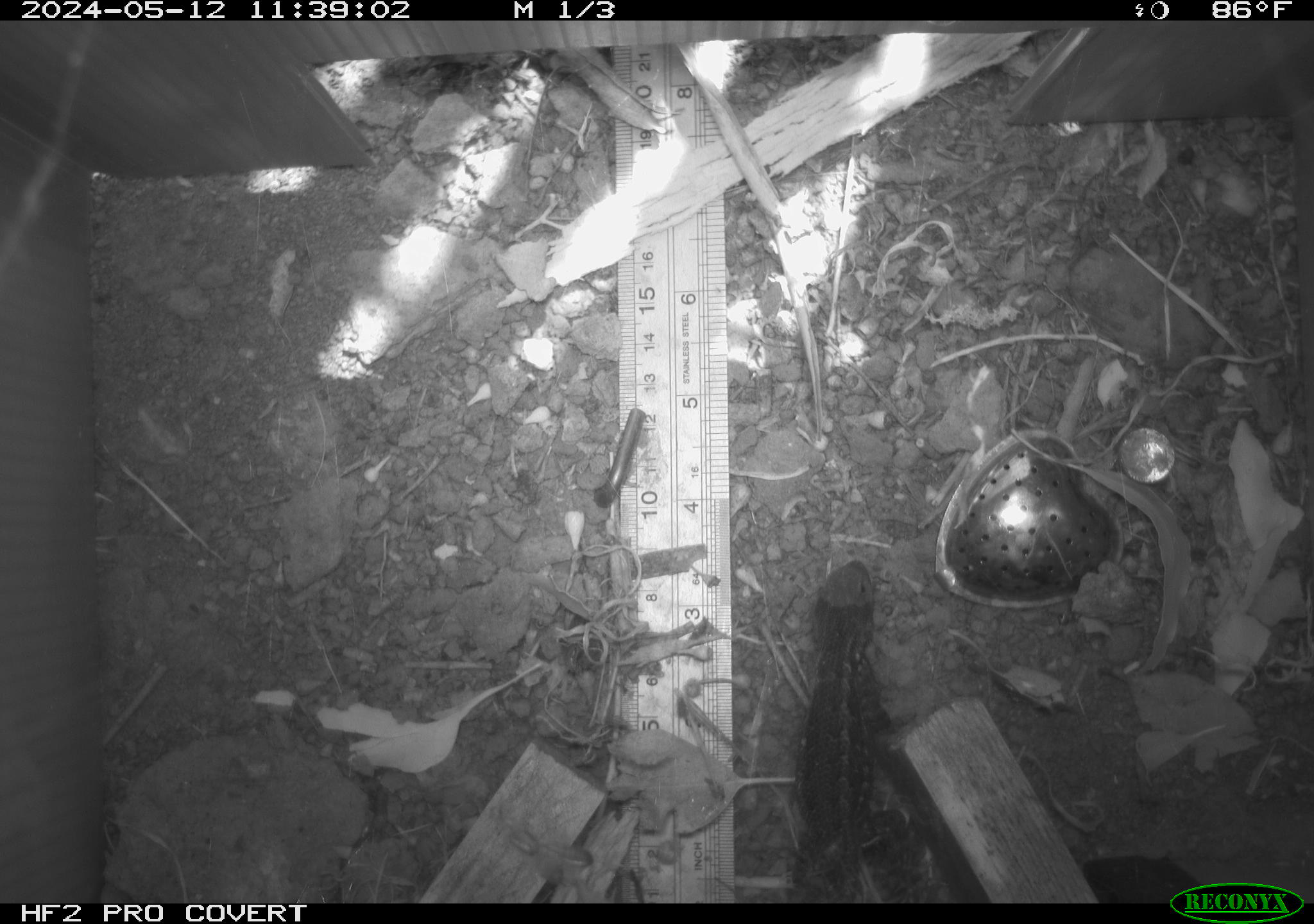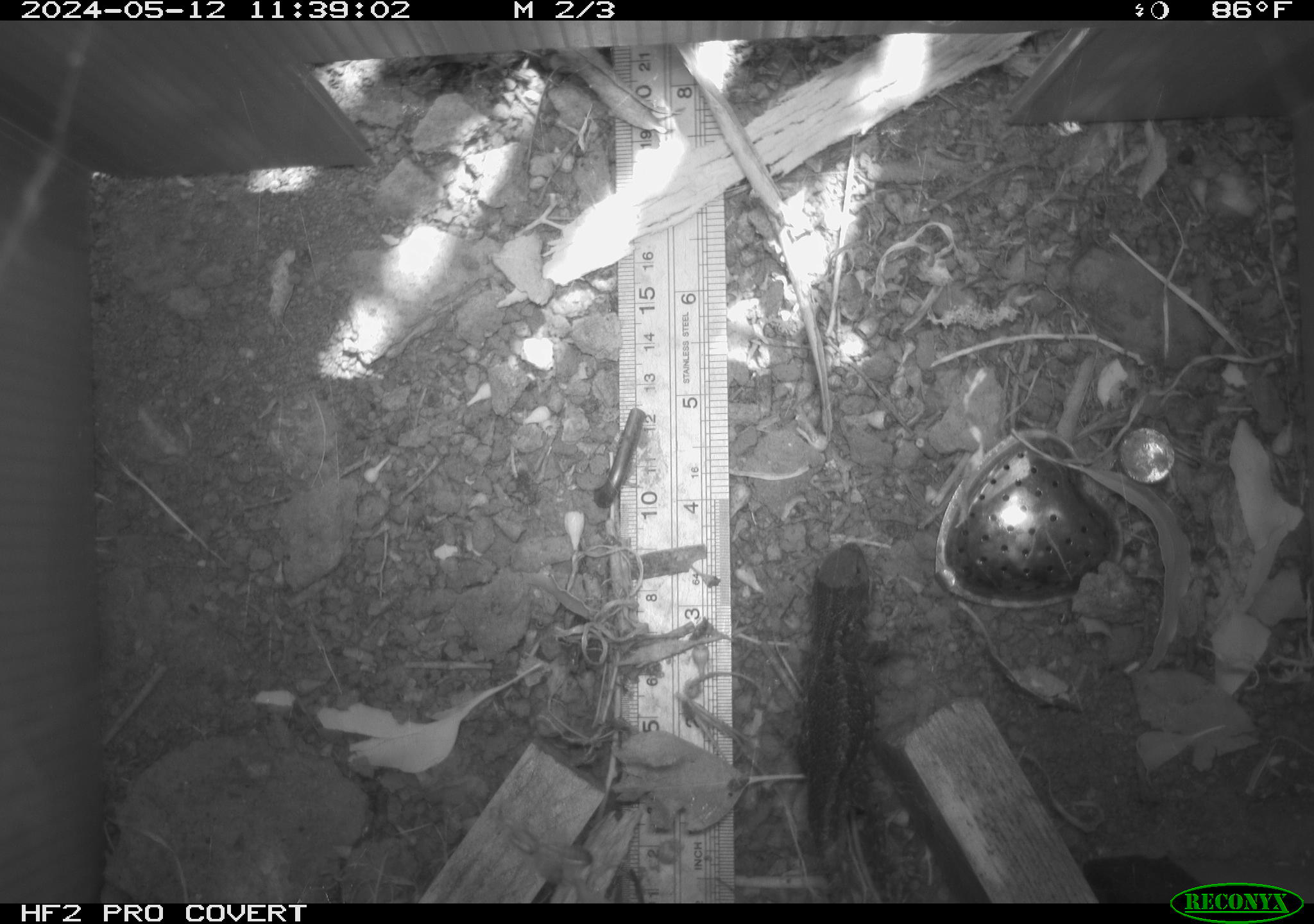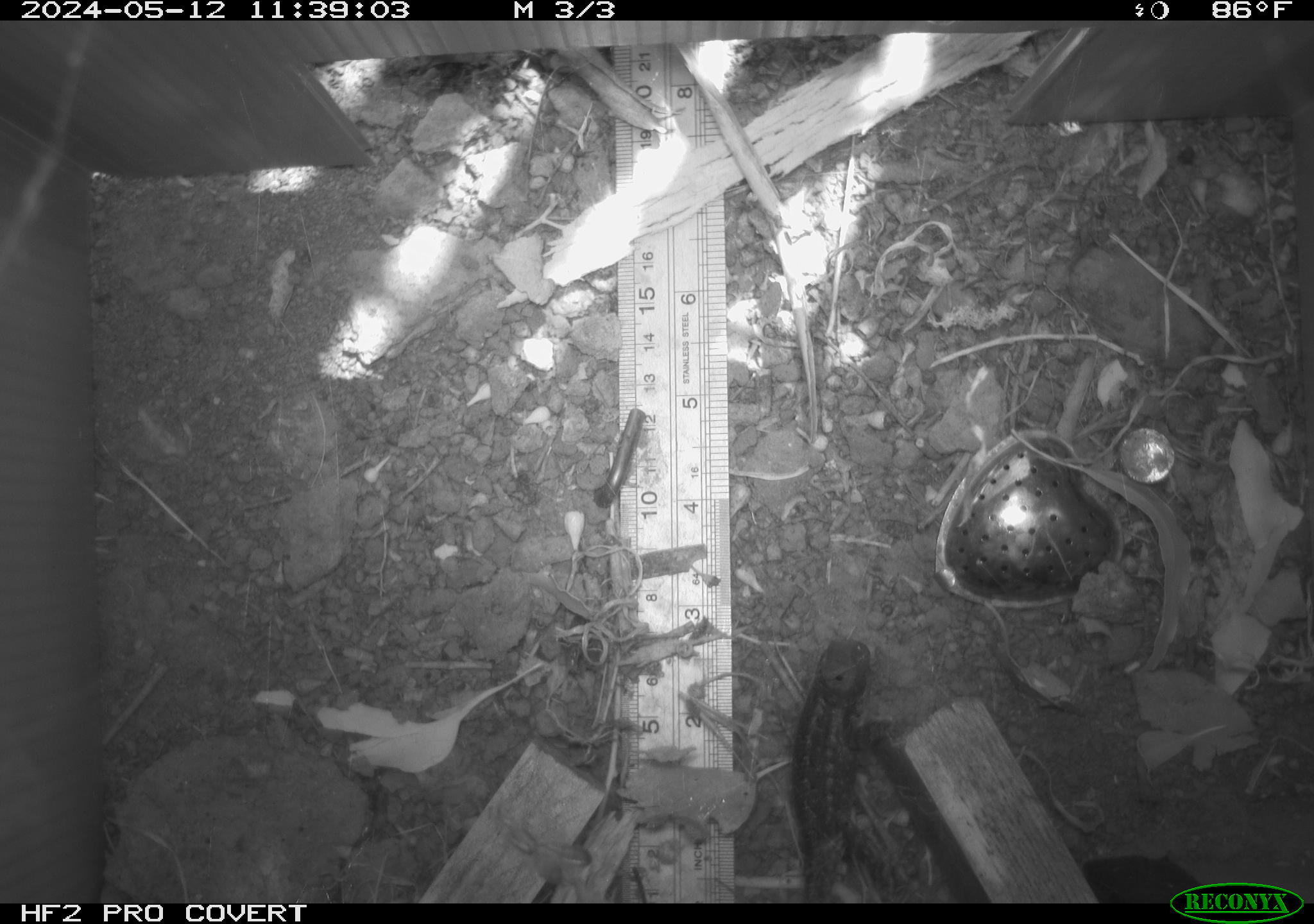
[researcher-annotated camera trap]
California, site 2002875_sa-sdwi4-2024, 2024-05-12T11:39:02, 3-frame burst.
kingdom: Animalia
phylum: Chordata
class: Reptilia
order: Squamata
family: Phrynosomatidae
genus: Sceloporus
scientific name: Sceloporus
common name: spiny lizards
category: sceloporus species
Sceloporus species (spiny lizards) (Sceloporus).